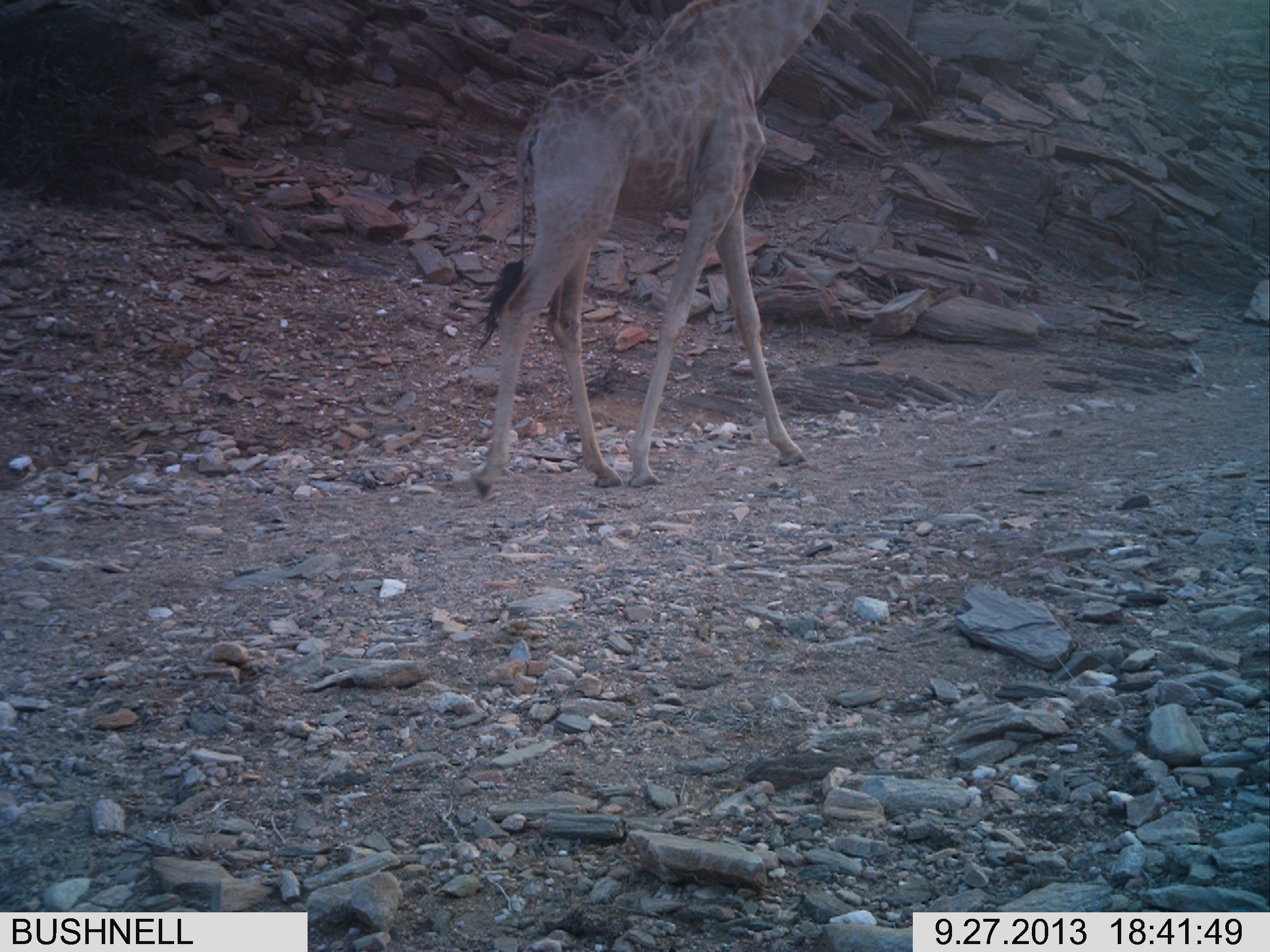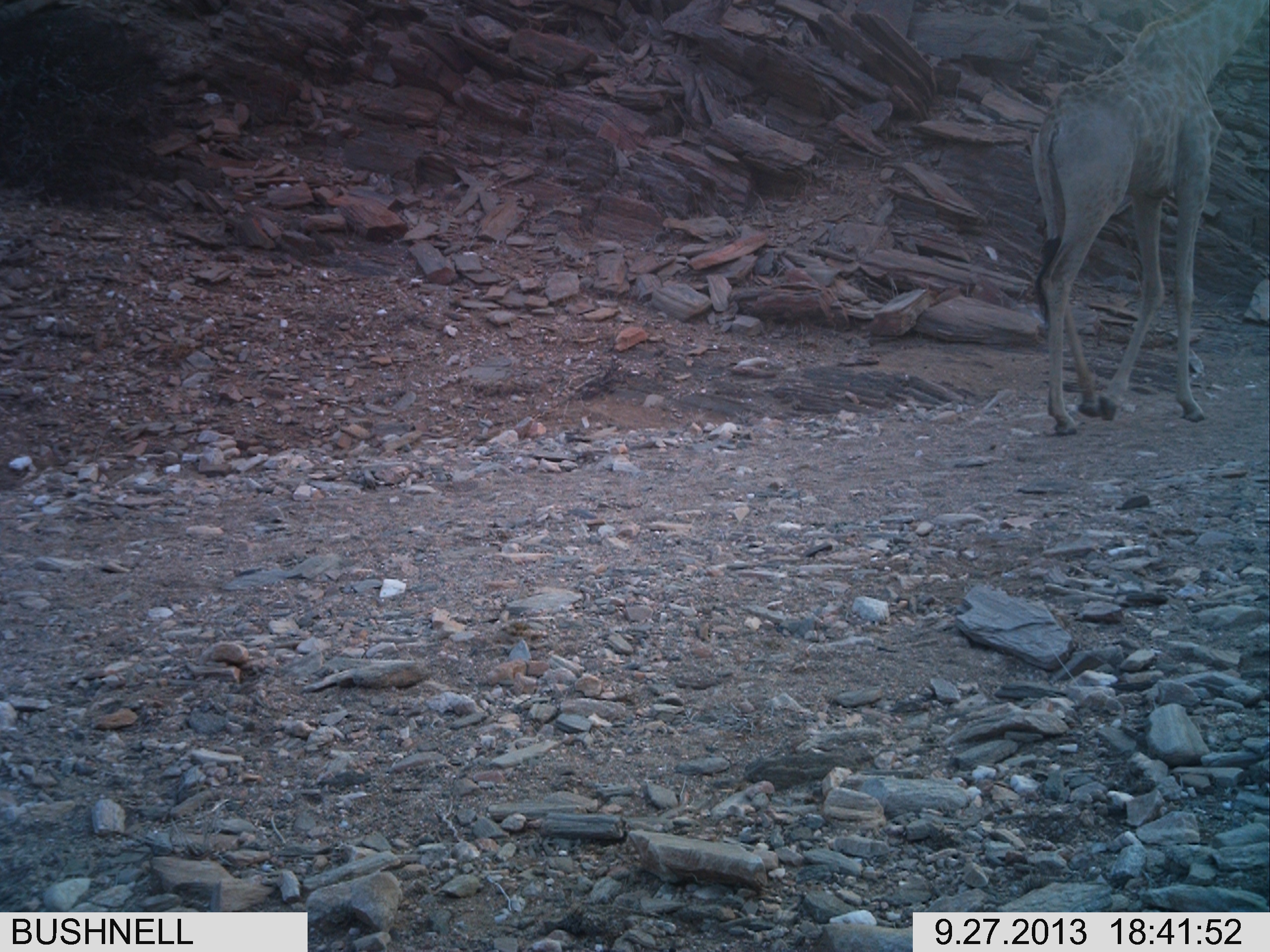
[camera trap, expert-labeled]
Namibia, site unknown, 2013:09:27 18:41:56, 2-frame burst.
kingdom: Animalia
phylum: Chordata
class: Mammalia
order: Artiodactyla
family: Giraffidae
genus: Giraffa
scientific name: Giraffa camelopardalis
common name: giraffe